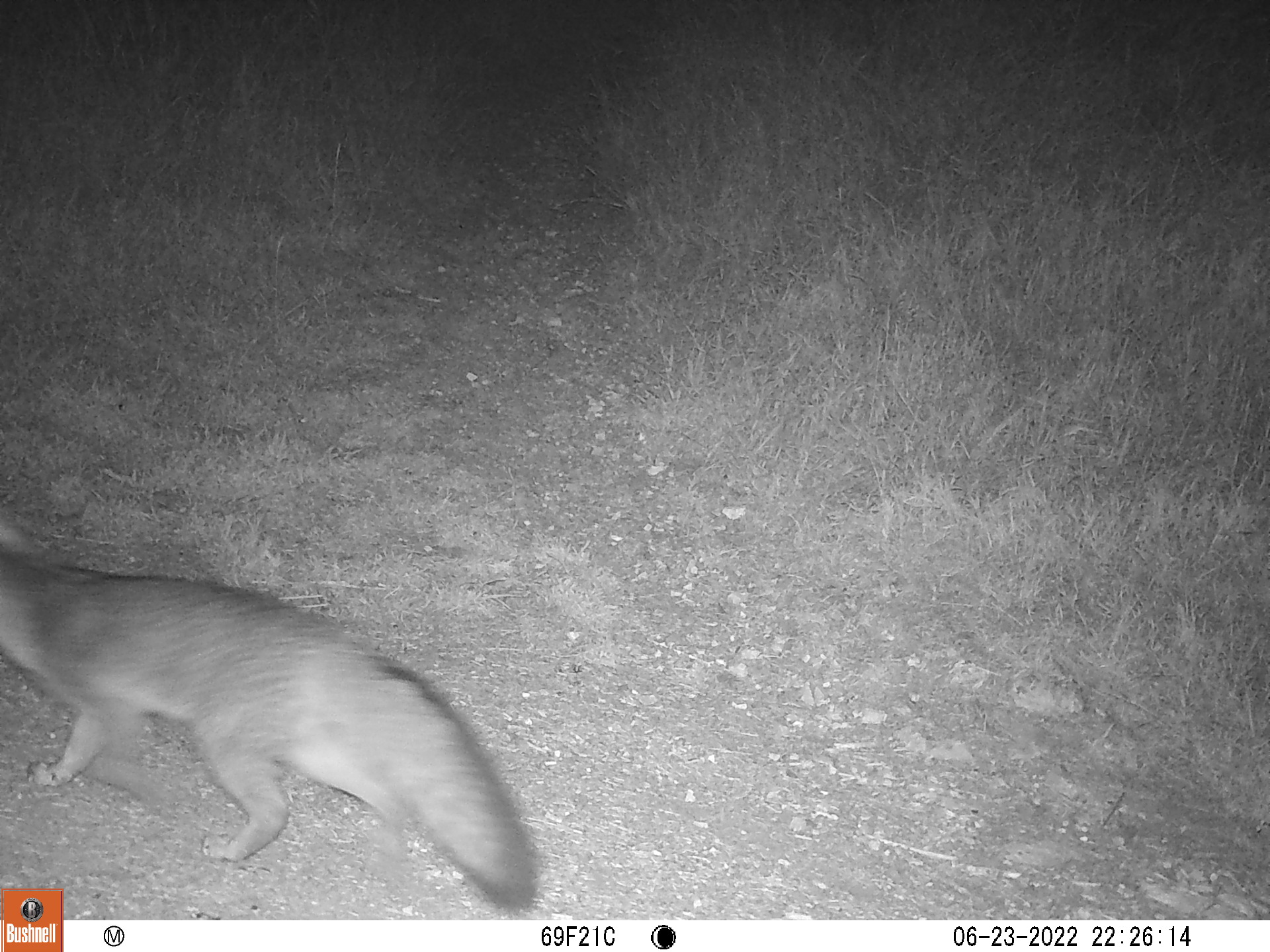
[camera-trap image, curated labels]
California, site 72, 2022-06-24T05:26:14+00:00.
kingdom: Animalia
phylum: Chordata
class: Mammalia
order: Carnivora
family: Canidae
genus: Urocyon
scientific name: Urocyon cinereoargenteus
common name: gray fox